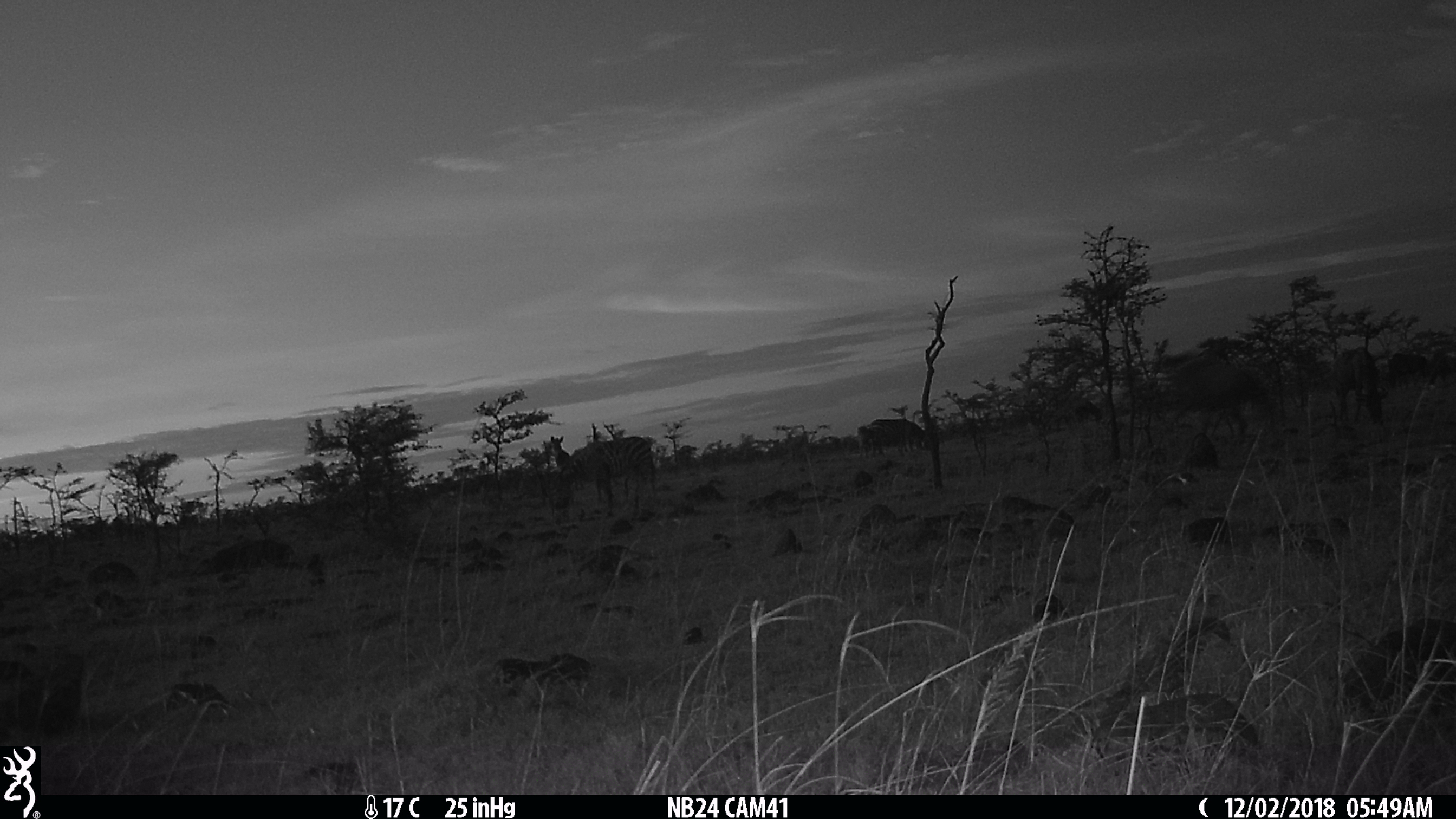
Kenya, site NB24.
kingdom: Animalia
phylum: Chordata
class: Mammalia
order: Artiodactyla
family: Bovidae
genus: Connochaetes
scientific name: Connochaetes taurinus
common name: blue wildebeest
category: wildebeest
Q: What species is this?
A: Wildebeest (blue wildebeest) (Connochaetes taurinus).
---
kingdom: Animalia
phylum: Chordata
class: Mammalia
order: Perissodactyla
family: Equidae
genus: Equus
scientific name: Equus quagga burchellii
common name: burchell's zebra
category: zebra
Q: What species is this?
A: Zebra (burchell's zebra) (Equus quagga burchellii).